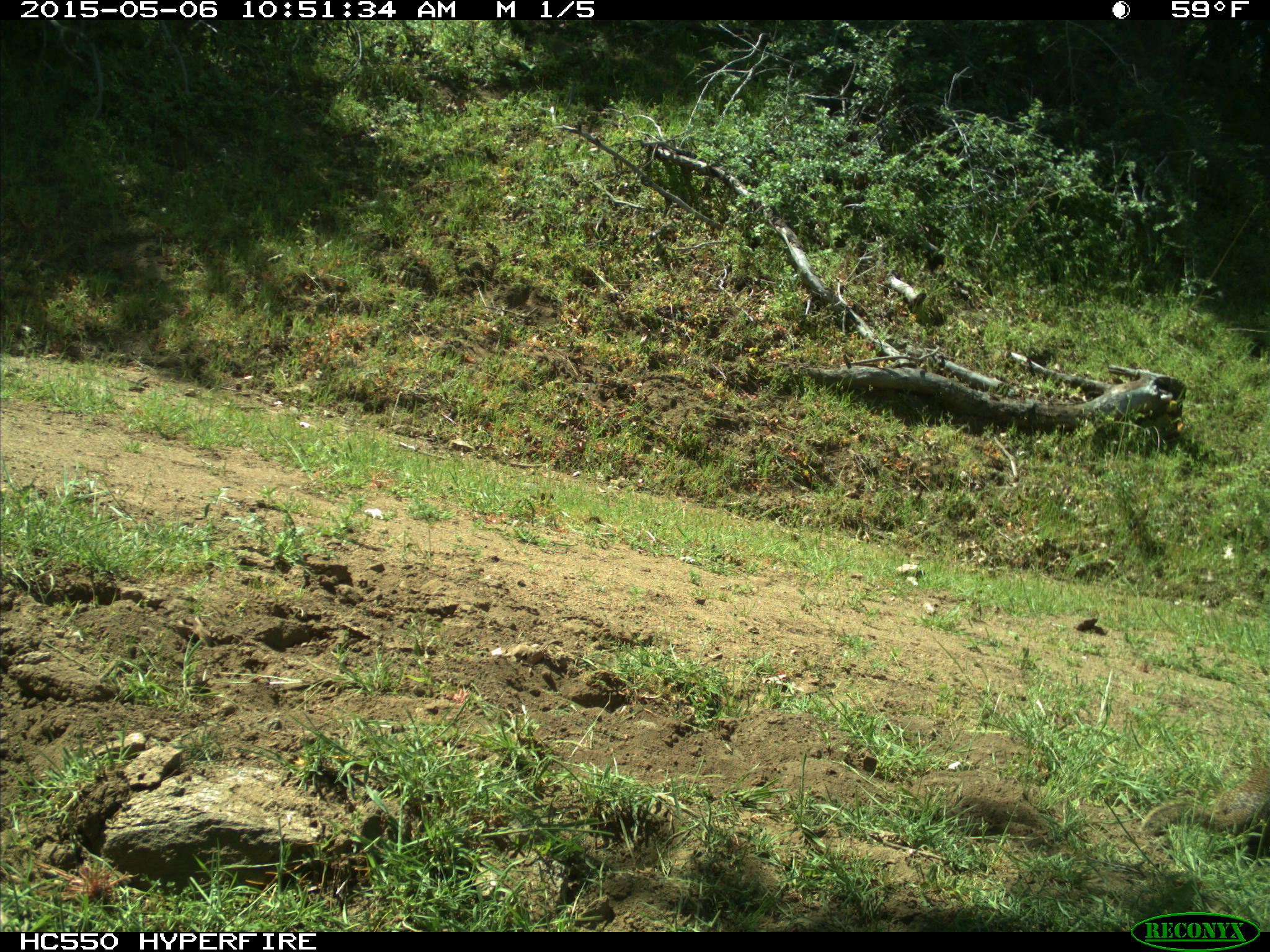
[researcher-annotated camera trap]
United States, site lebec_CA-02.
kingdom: Animalia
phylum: Chordata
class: Mammalia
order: Rodentia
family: Sciuridae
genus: Otospermophilus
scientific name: Otospermophilus beecheyi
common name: california ground squirrel